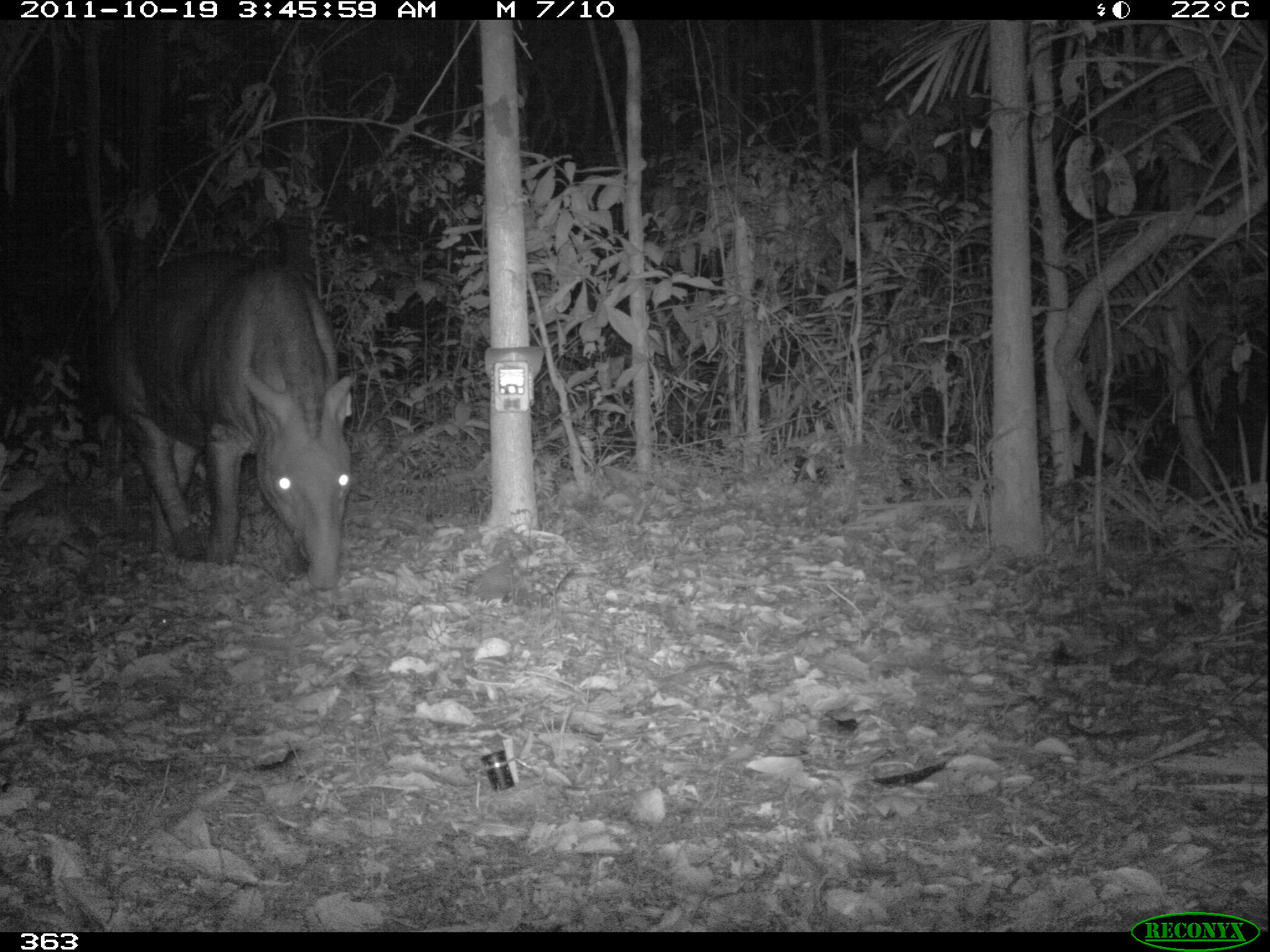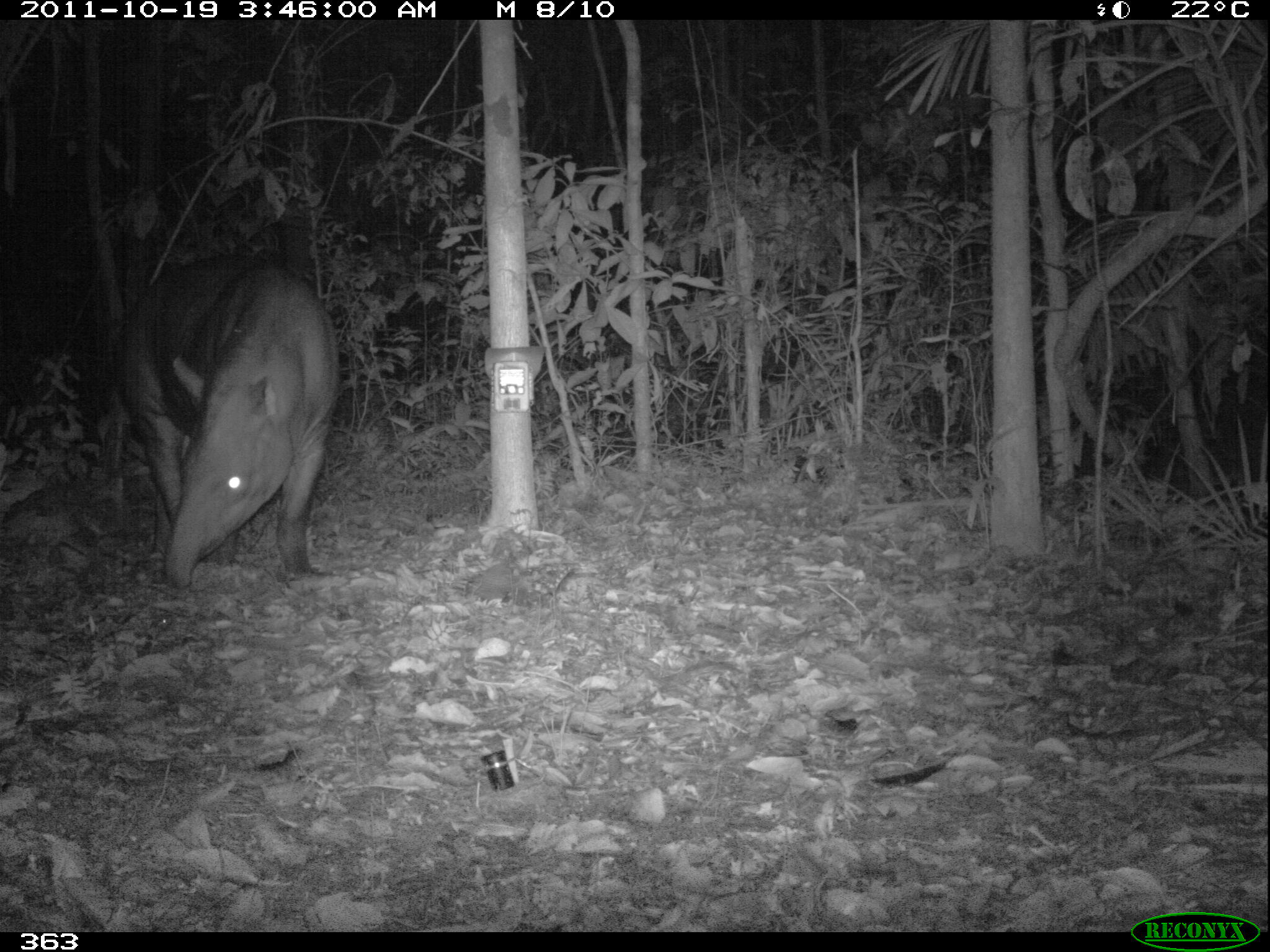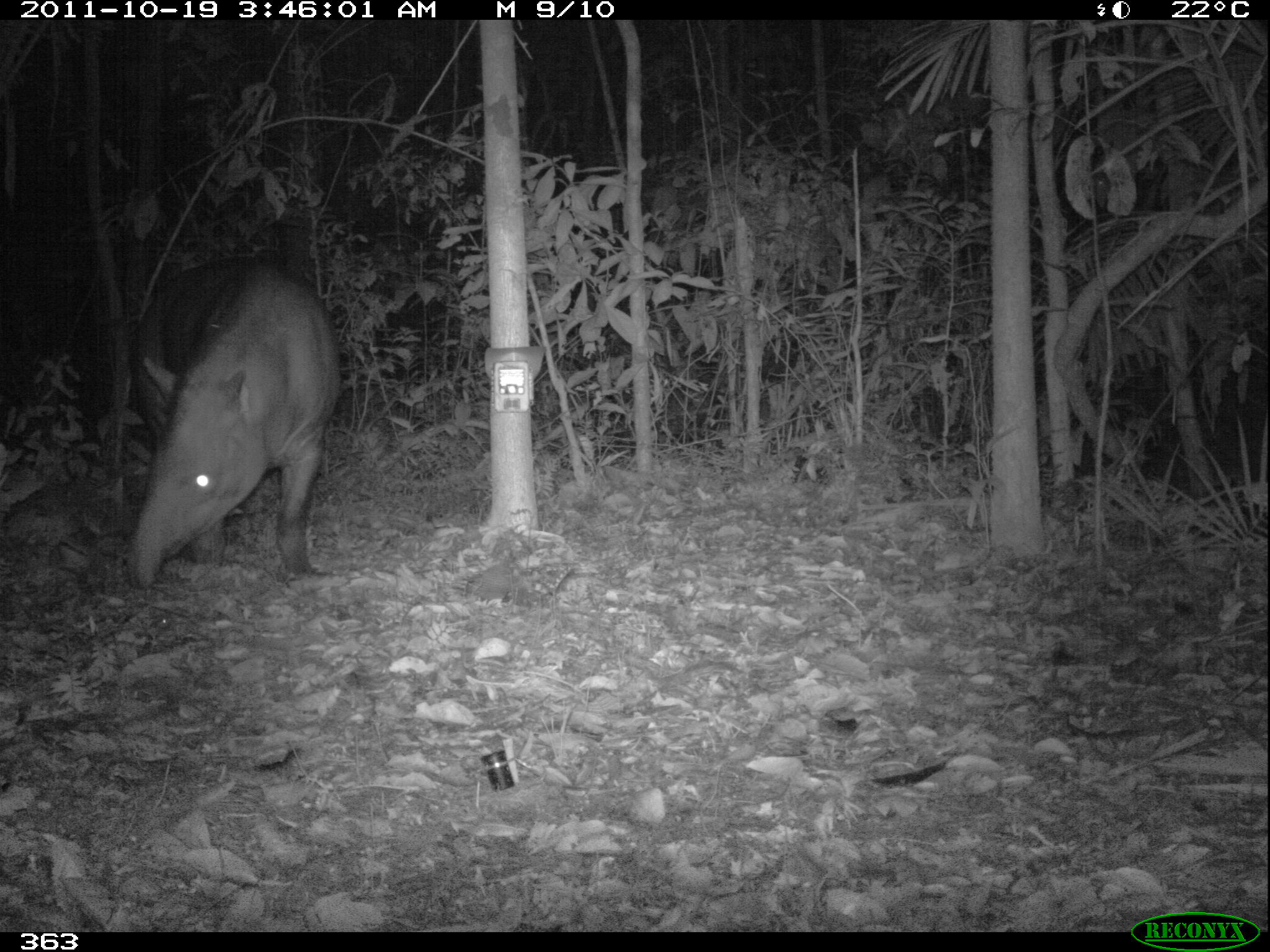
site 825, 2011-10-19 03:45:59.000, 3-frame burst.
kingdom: Animalia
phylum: Chordata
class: Mammalia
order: Perissodactyla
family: Tapiridae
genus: Tapirus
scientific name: Tapirus terrestris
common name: south american tapir